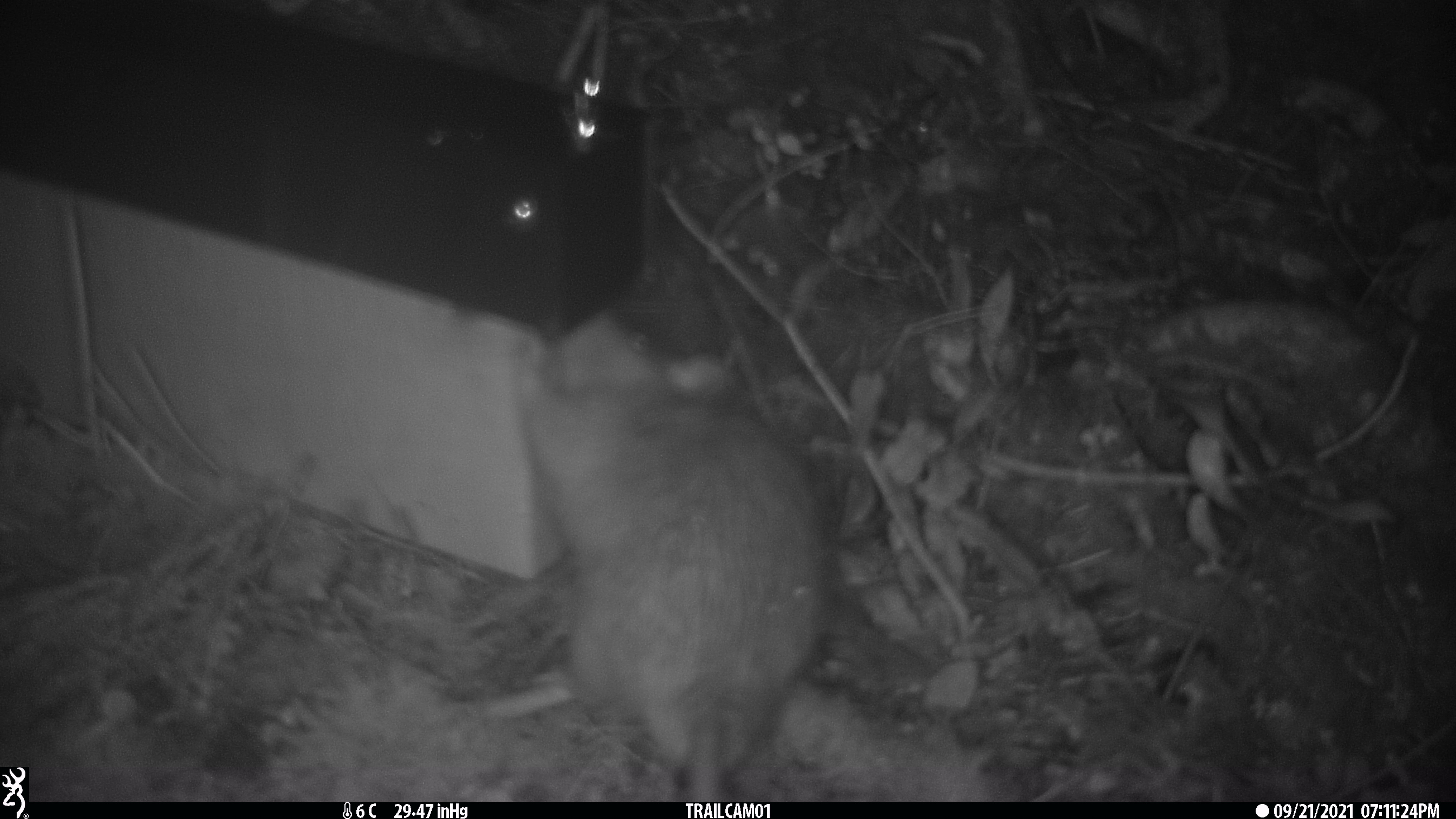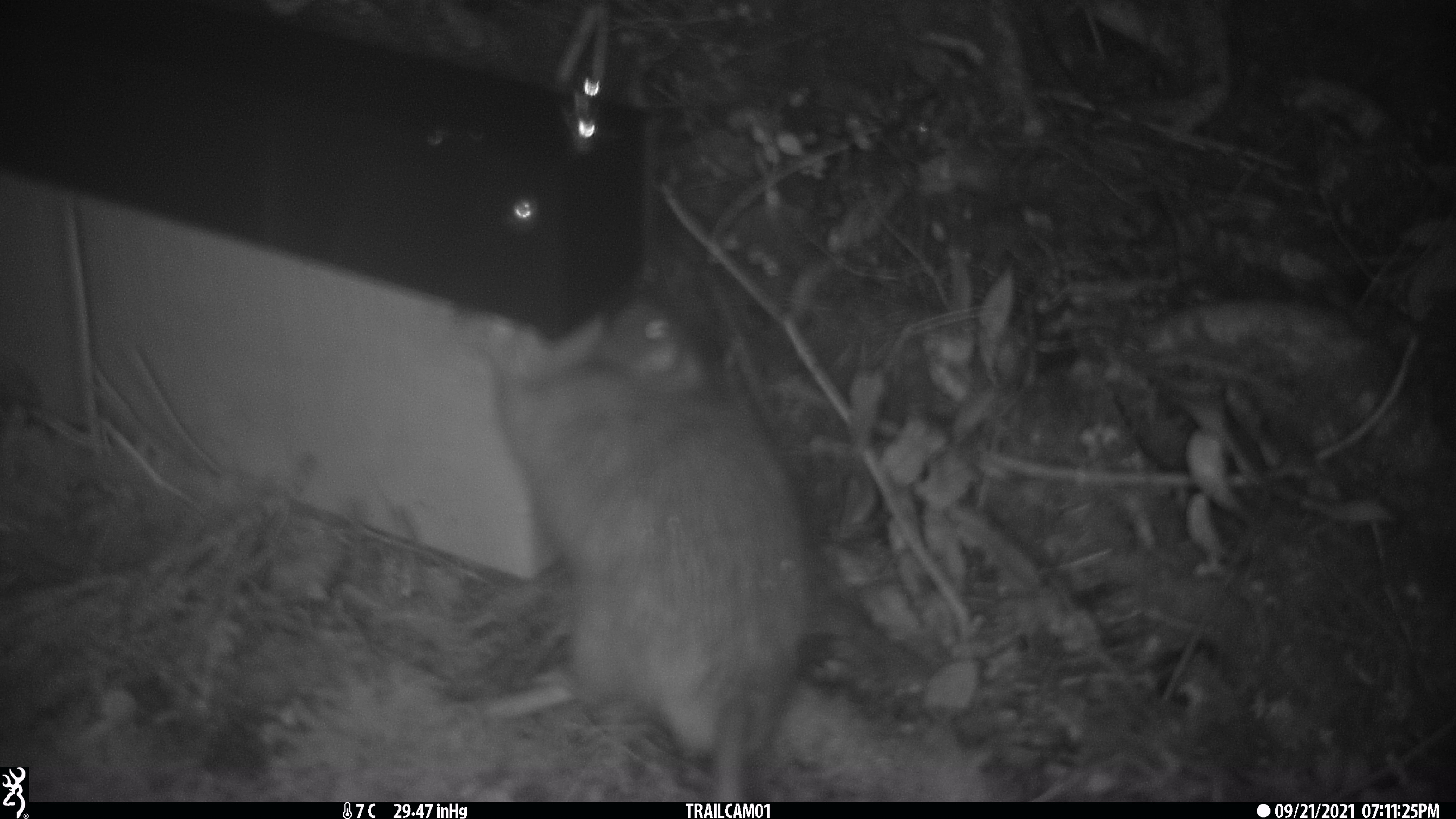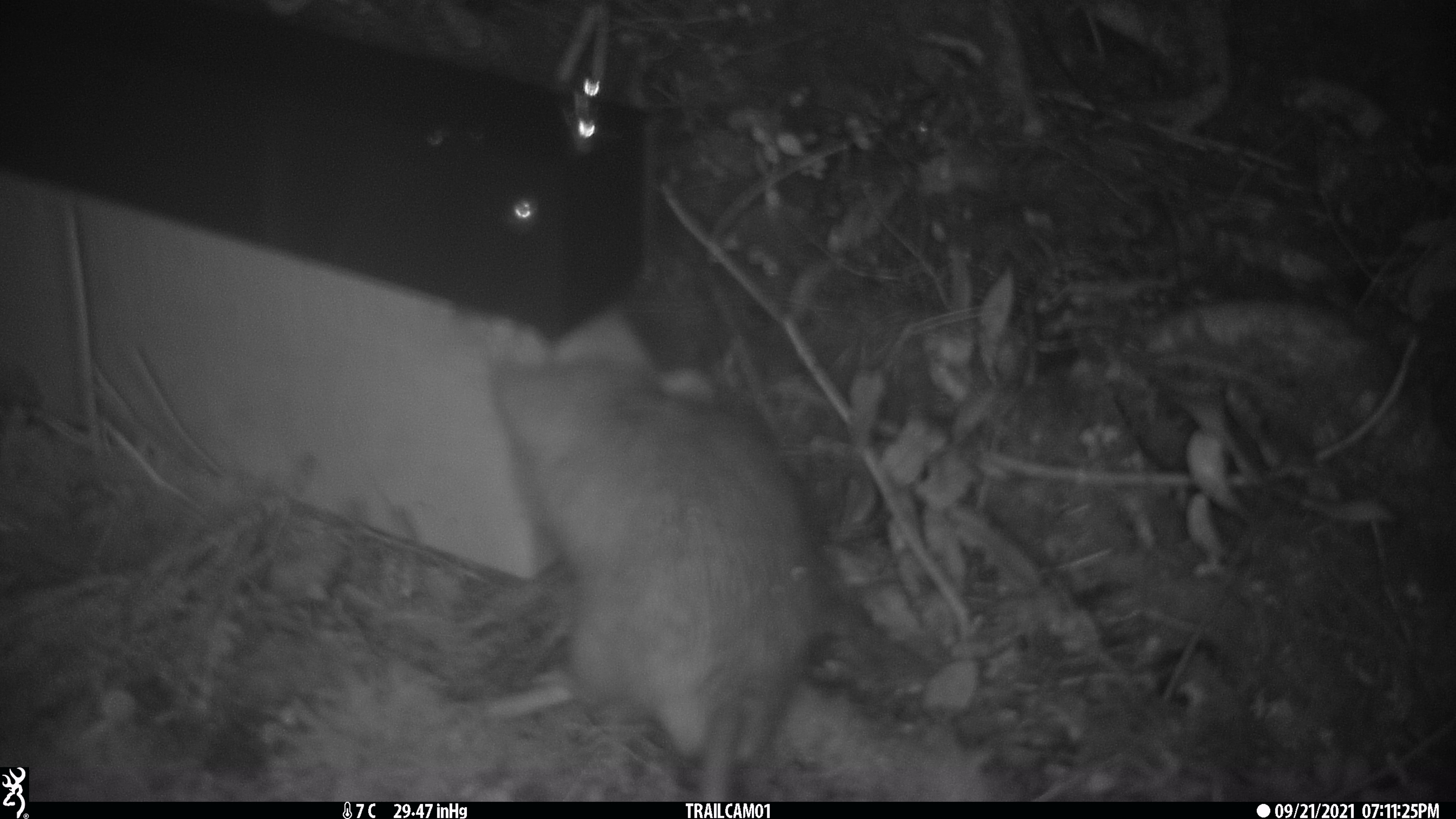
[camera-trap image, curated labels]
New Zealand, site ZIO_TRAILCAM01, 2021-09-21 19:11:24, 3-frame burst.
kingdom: Animalia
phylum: Chordata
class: Mammalia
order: Rodentia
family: Muridae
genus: Rattus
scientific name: Rattus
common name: rat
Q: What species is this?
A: Rat (Rattus).